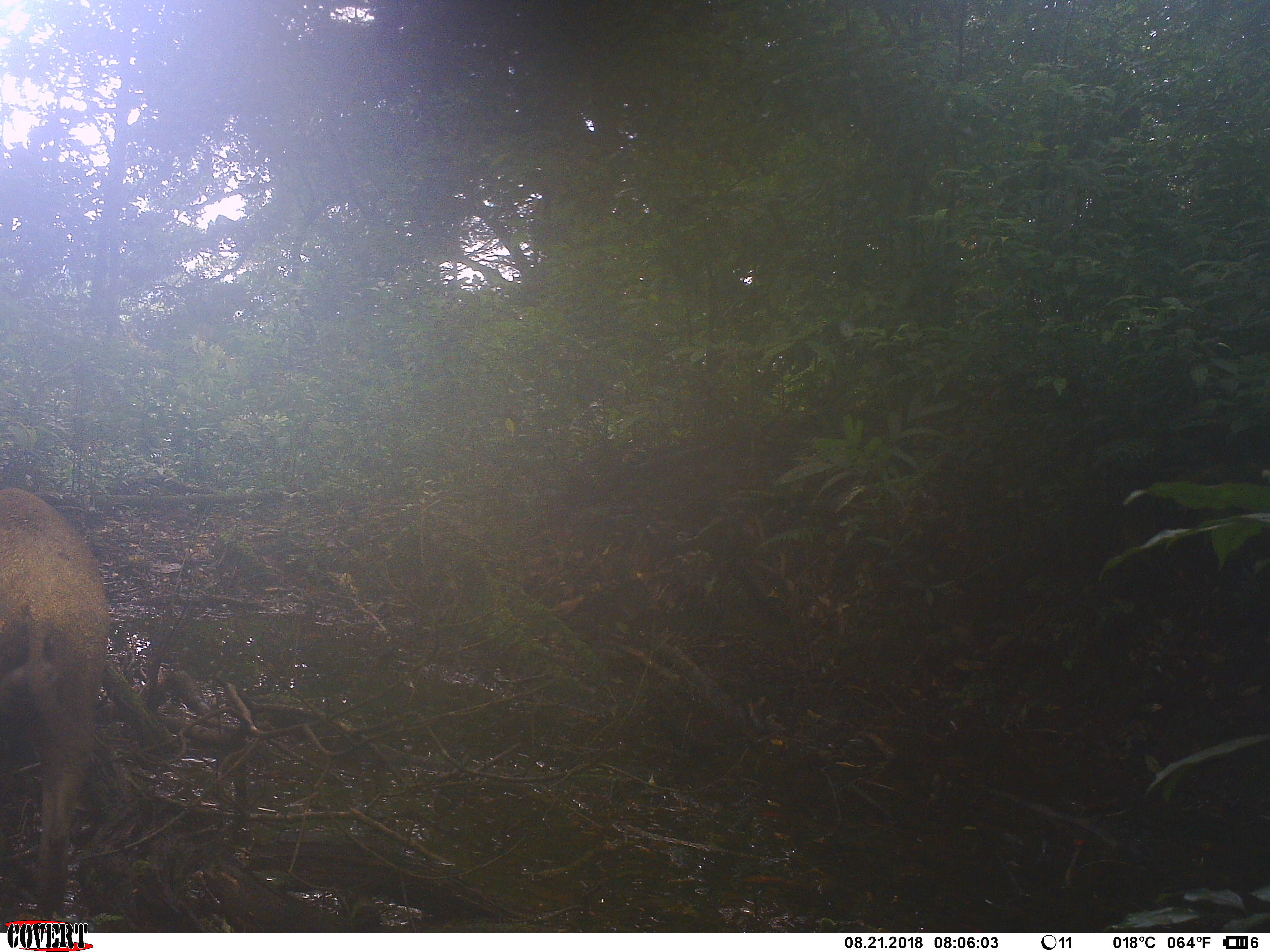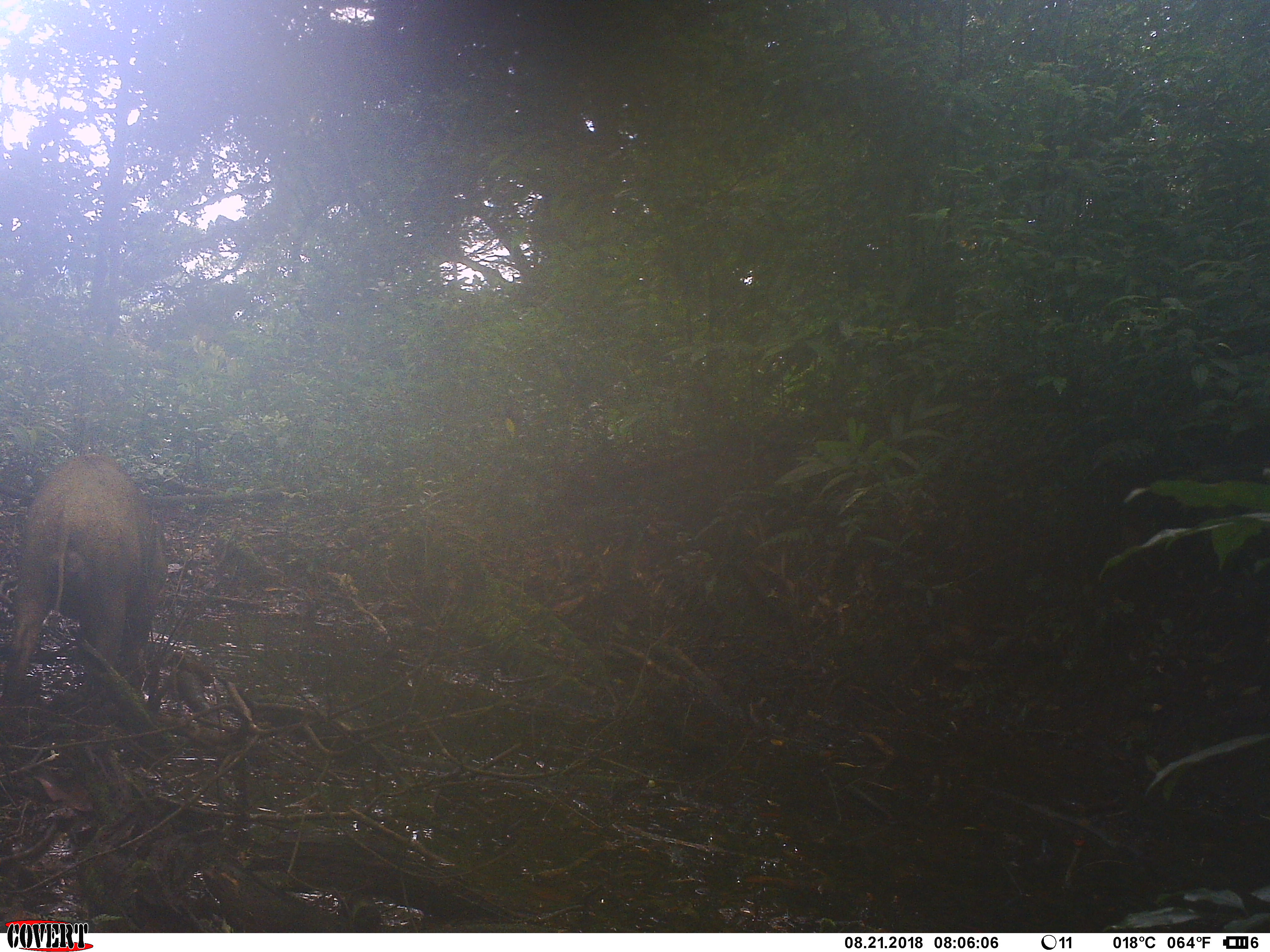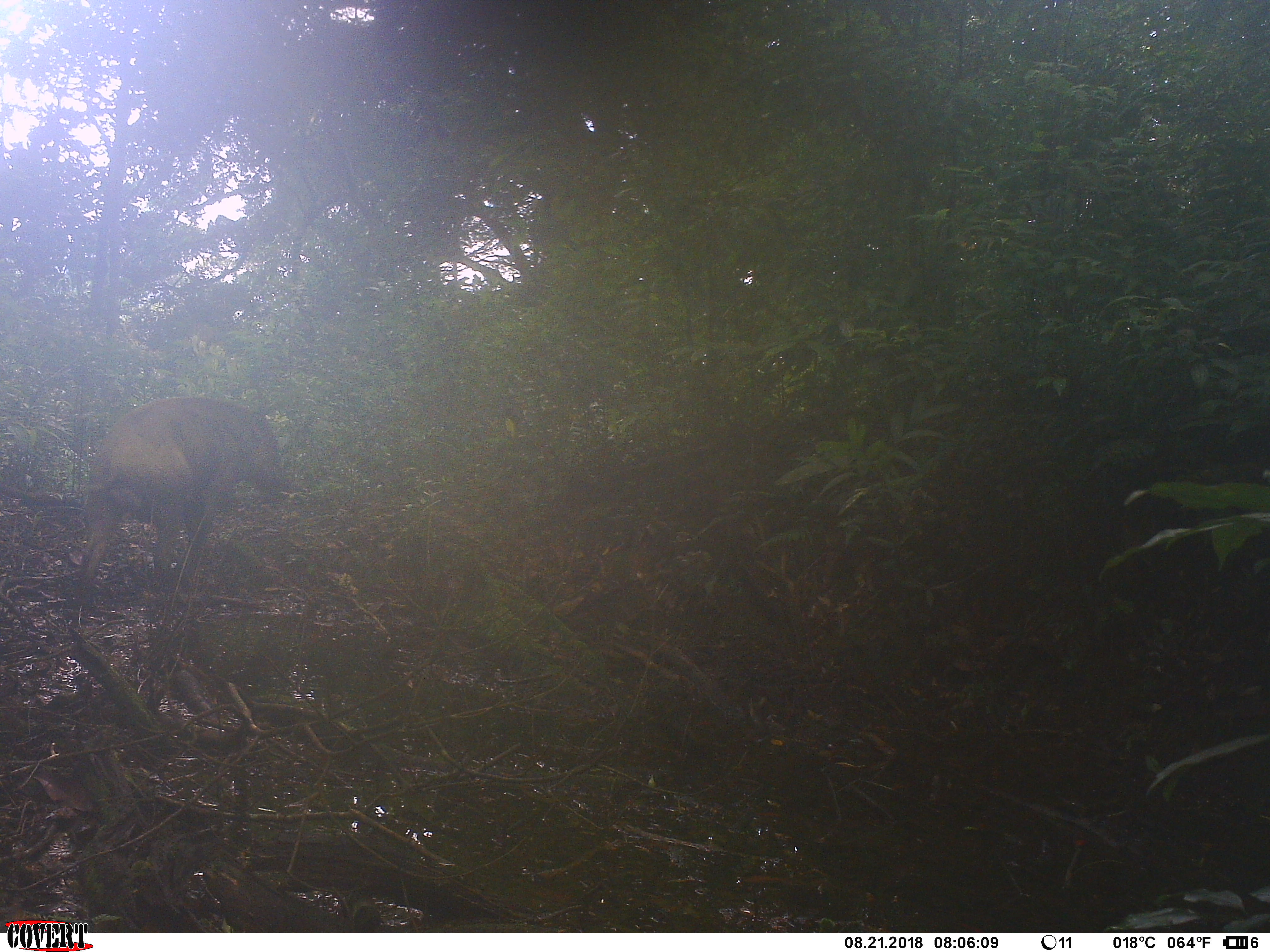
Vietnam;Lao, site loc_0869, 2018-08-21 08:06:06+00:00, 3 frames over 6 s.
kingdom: Animalia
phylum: Chordata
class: Mammalia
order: Artiodactyla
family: Suidae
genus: Sus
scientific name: Sus scrofa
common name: eurasian wild pig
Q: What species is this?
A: Eurasian wild pig (Sus scrofa).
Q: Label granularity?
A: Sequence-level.